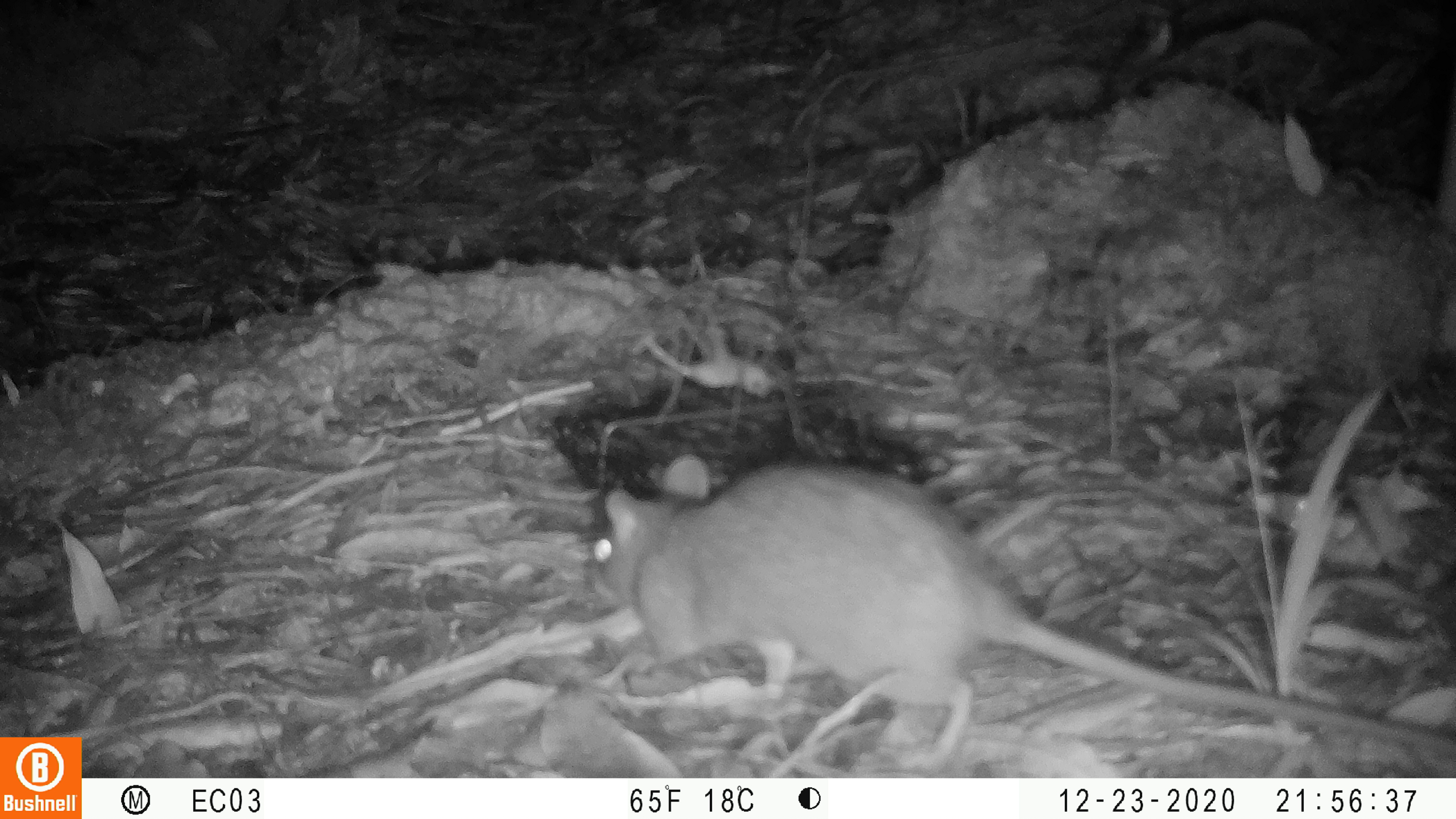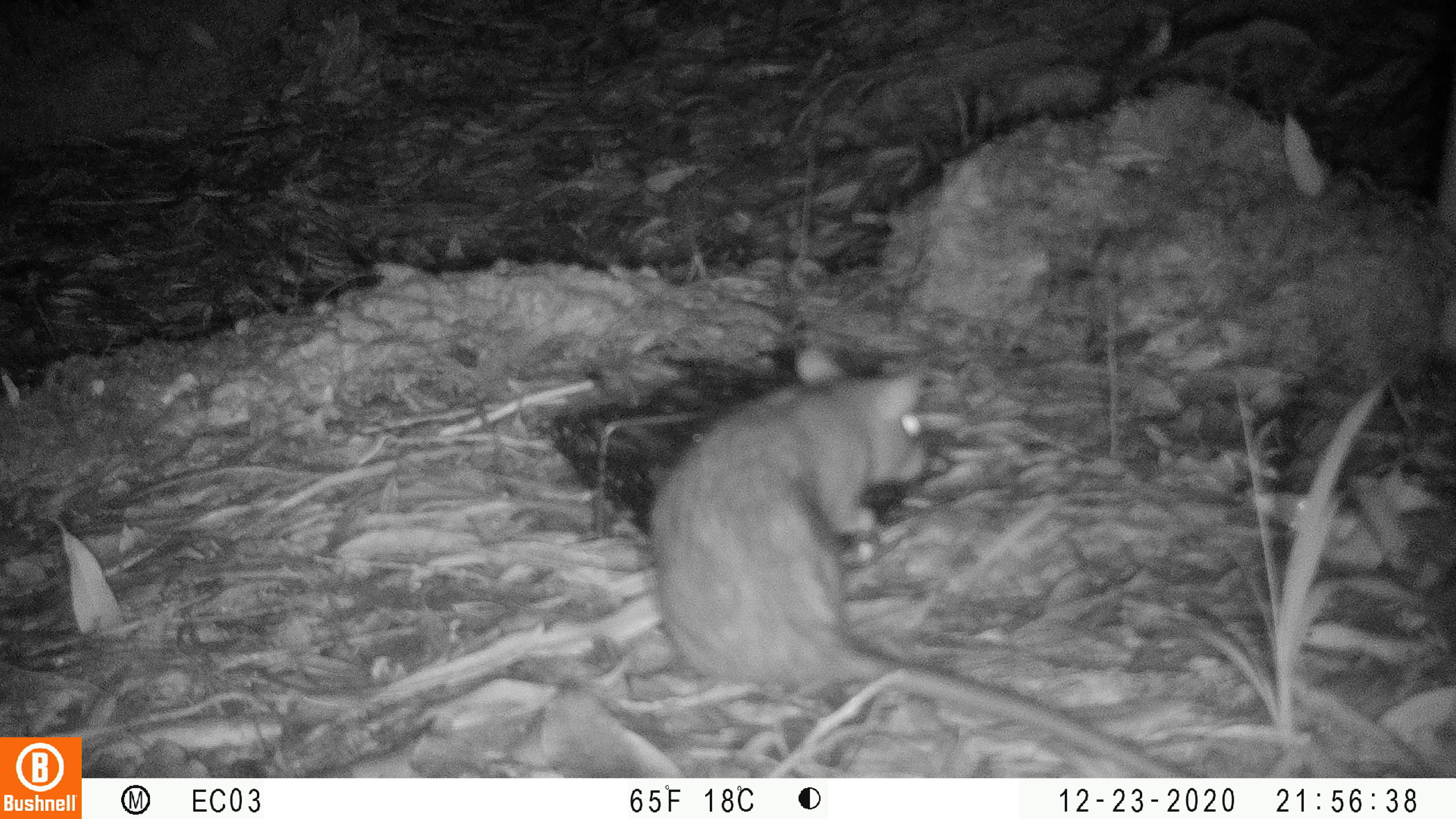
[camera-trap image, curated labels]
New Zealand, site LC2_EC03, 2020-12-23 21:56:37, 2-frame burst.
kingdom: Animalia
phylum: Chordata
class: Mammalia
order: Rodentia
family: Muridae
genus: Rattus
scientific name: Rattus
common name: rat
Rat (Rattus).